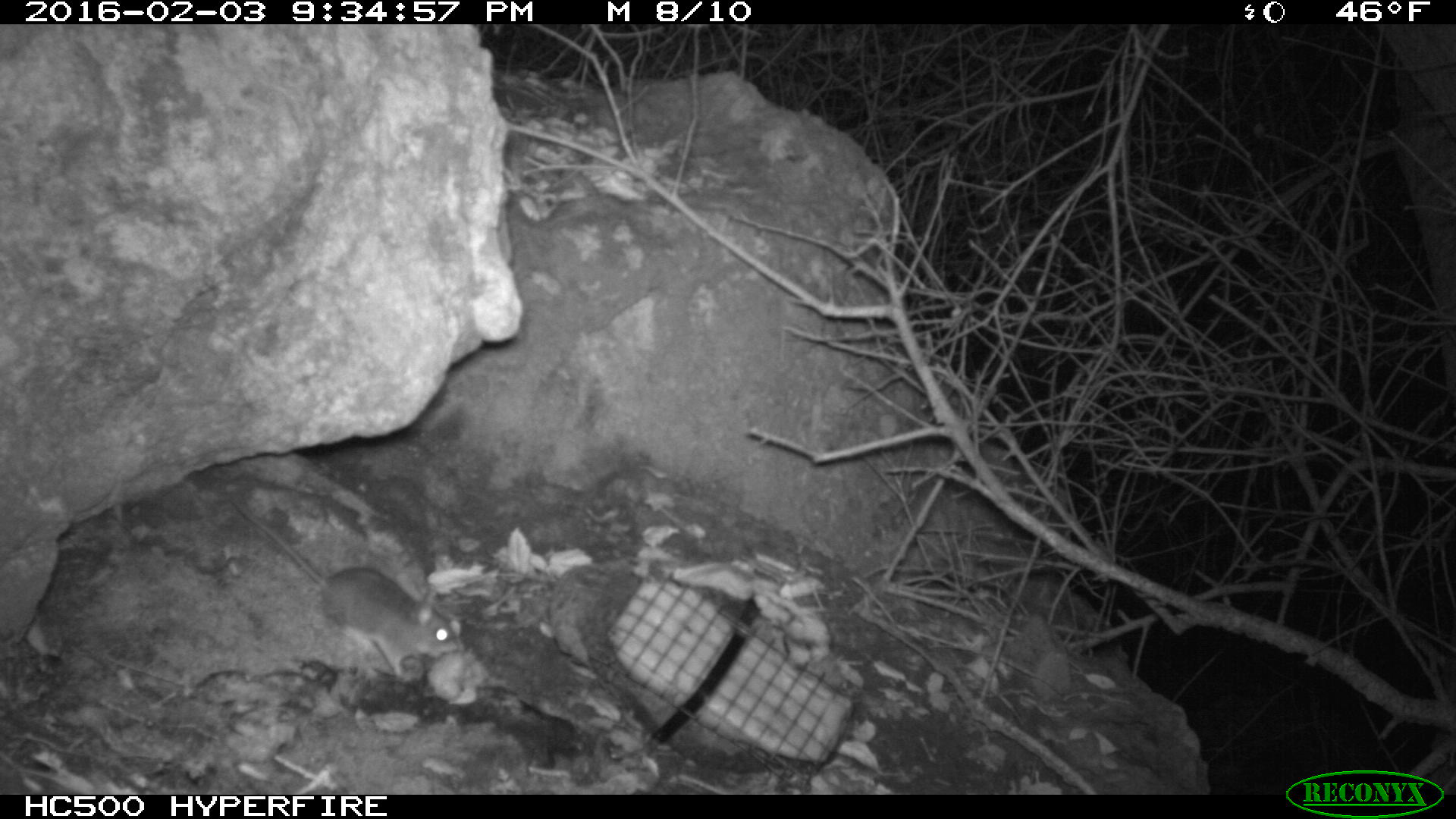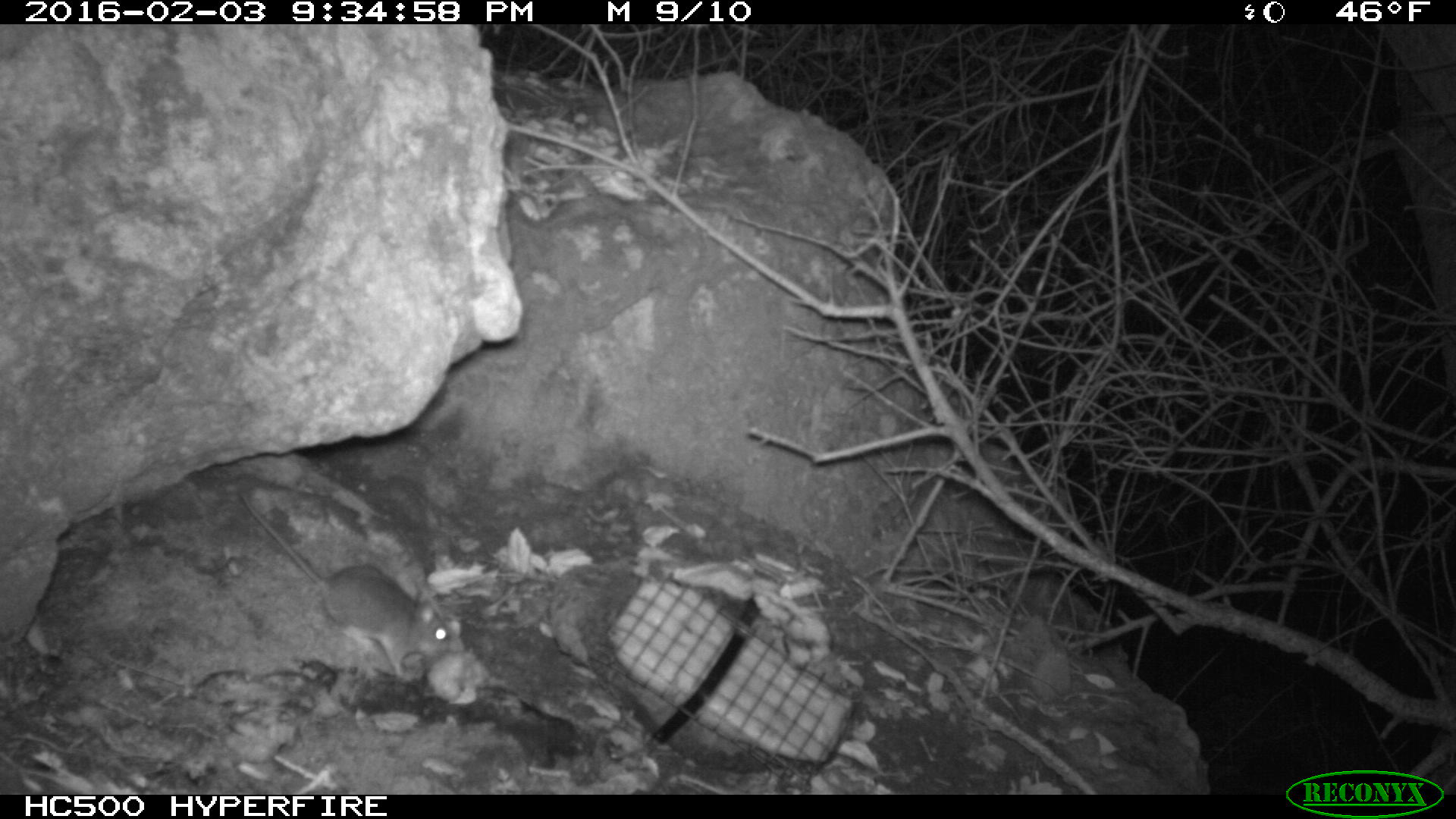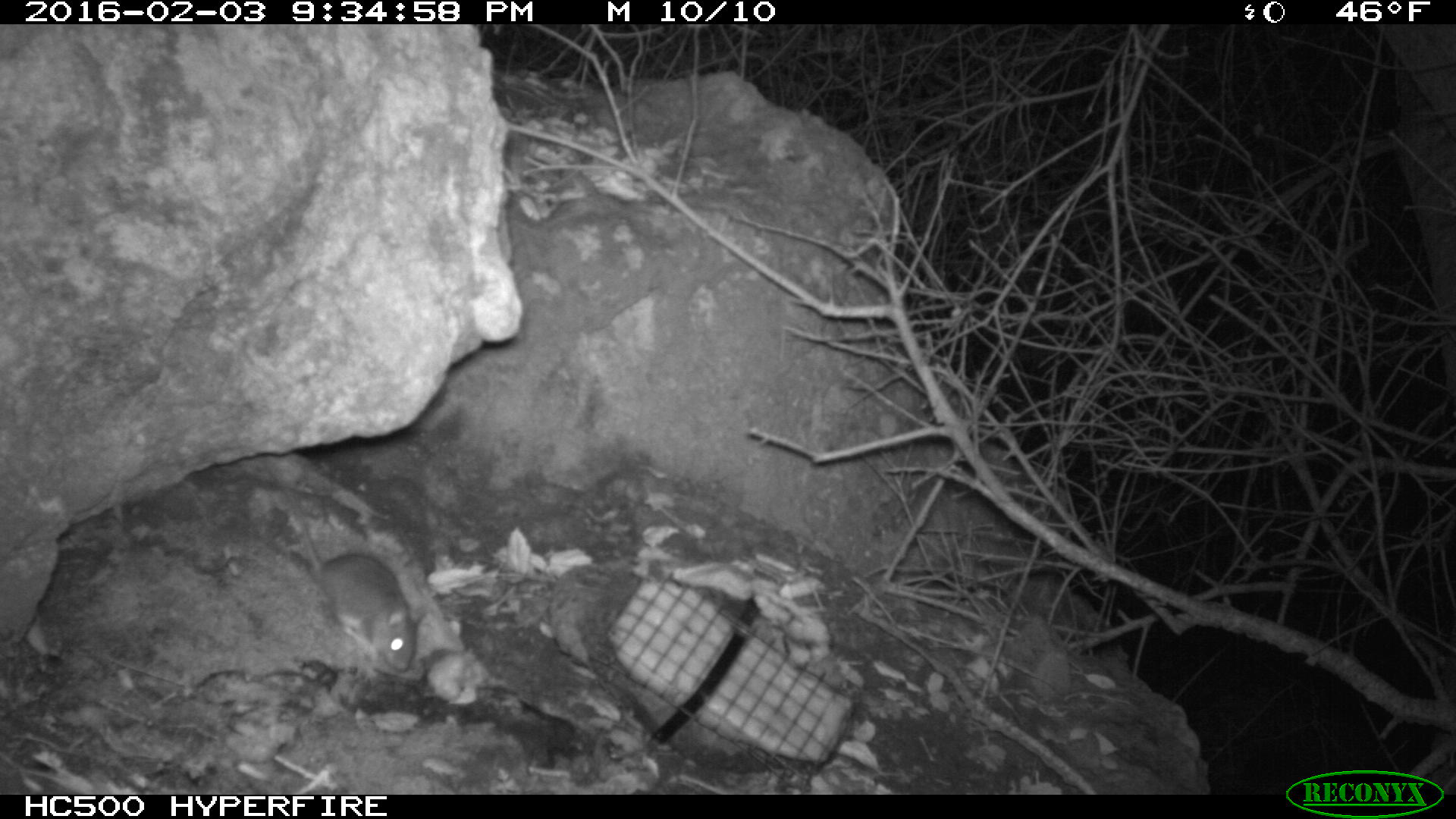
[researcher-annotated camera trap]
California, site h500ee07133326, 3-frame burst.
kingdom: Animalia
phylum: Chordata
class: Mammalia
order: Rodentia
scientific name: Rodentia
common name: rodent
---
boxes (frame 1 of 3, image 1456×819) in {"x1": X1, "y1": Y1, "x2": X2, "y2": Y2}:
rodent: {"x1": 228, "y1": 492, "x2": 466, "y2": 678}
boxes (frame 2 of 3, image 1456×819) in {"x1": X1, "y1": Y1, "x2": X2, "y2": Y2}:
rodent: {"x1": 233, "y1": 487, "x2": 455, "y2": 683}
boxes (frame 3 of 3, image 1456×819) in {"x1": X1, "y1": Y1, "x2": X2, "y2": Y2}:
rodent: {"x1": 253, "y1": 446, "x2": 427, "y2": 671}